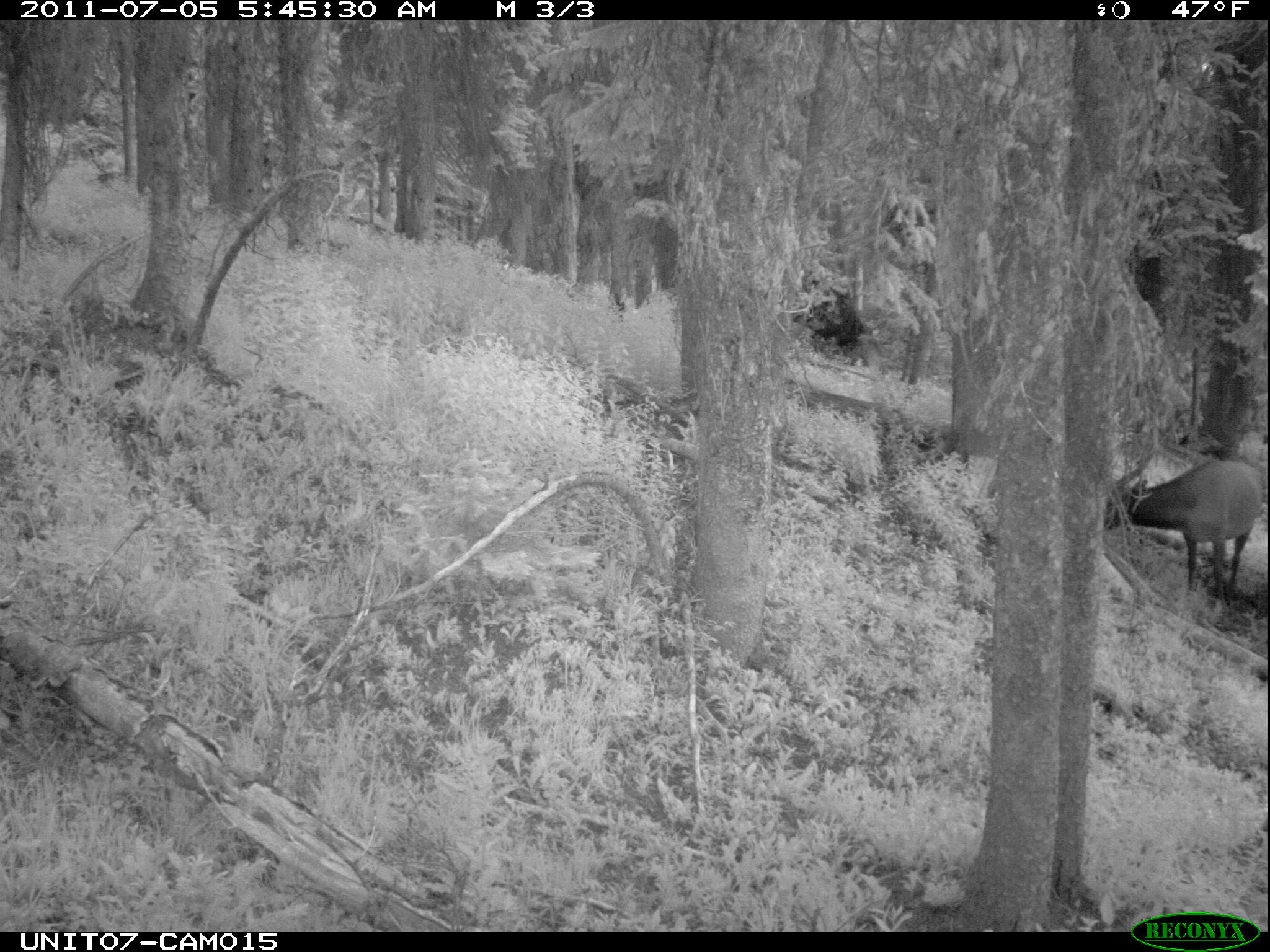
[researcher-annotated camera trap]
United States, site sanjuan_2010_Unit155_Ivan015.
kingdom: Animalia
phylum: Chordata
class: Mammalia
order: Artiodactyla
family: Cervidae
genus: Cervus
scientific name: Cervus elaphus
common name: red deer